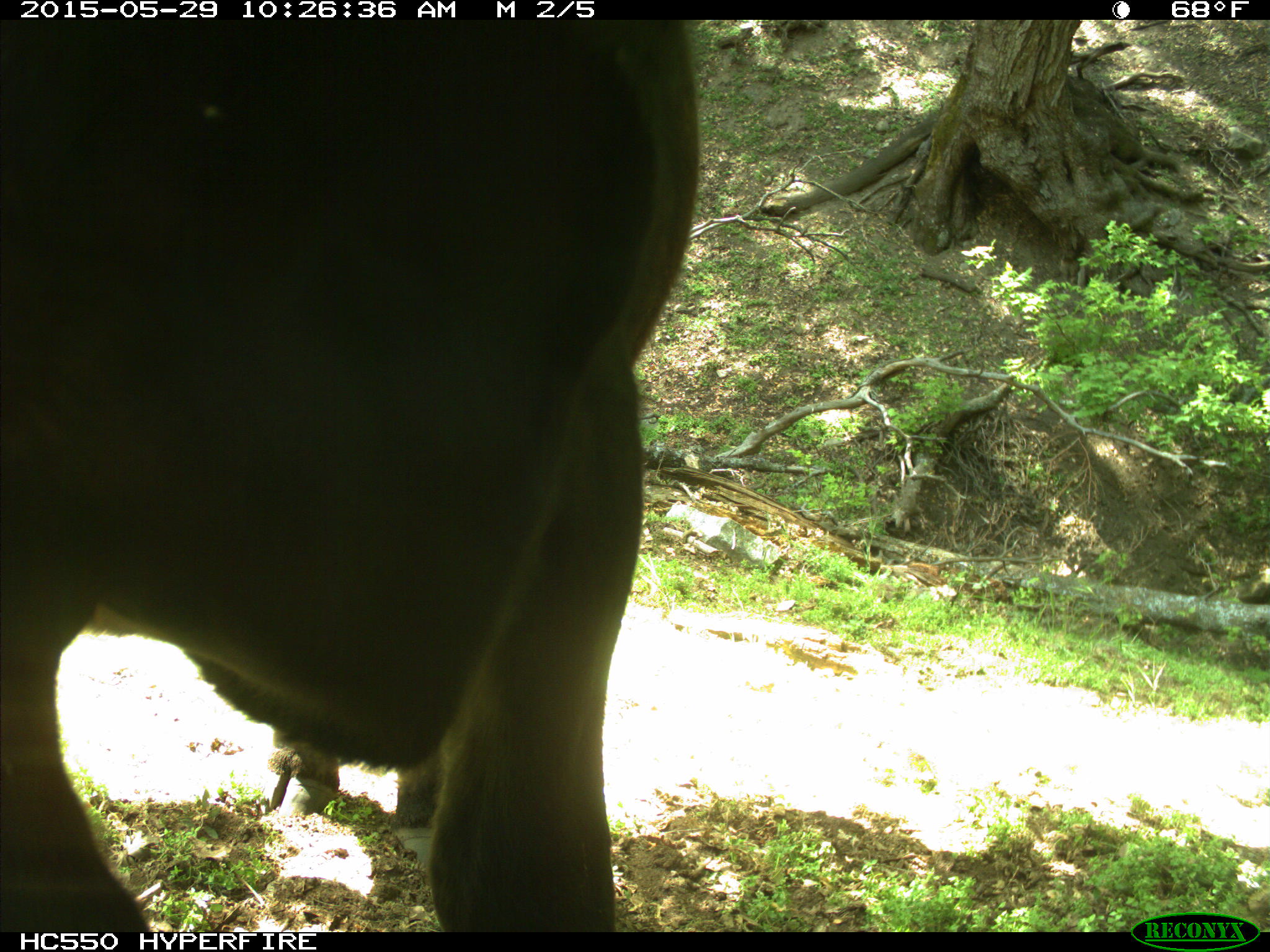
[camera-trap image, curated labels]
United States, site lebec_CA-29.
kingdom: Animalia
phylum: Chordata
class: Mammalia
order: Artiodactyla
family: Bovidae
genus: Bos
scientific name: Bos taurus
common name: domestic cow